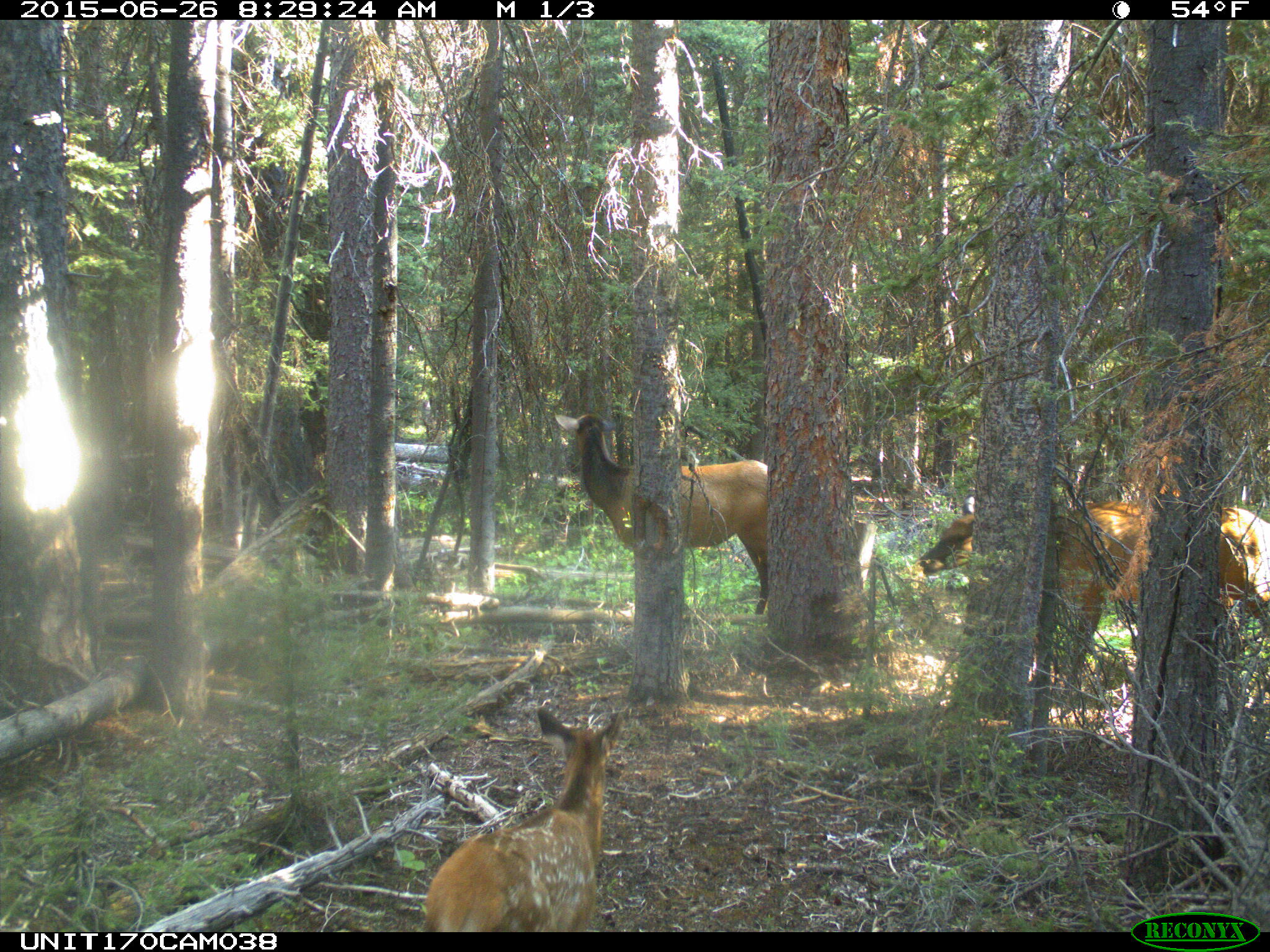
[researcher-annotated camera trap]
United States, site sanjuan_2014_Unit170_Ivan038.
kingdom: Animalia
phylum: Chordata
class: Mammalia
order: Artiodactyla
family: Cervidae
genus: Cervus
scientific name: Cervus elaphus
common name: red deer